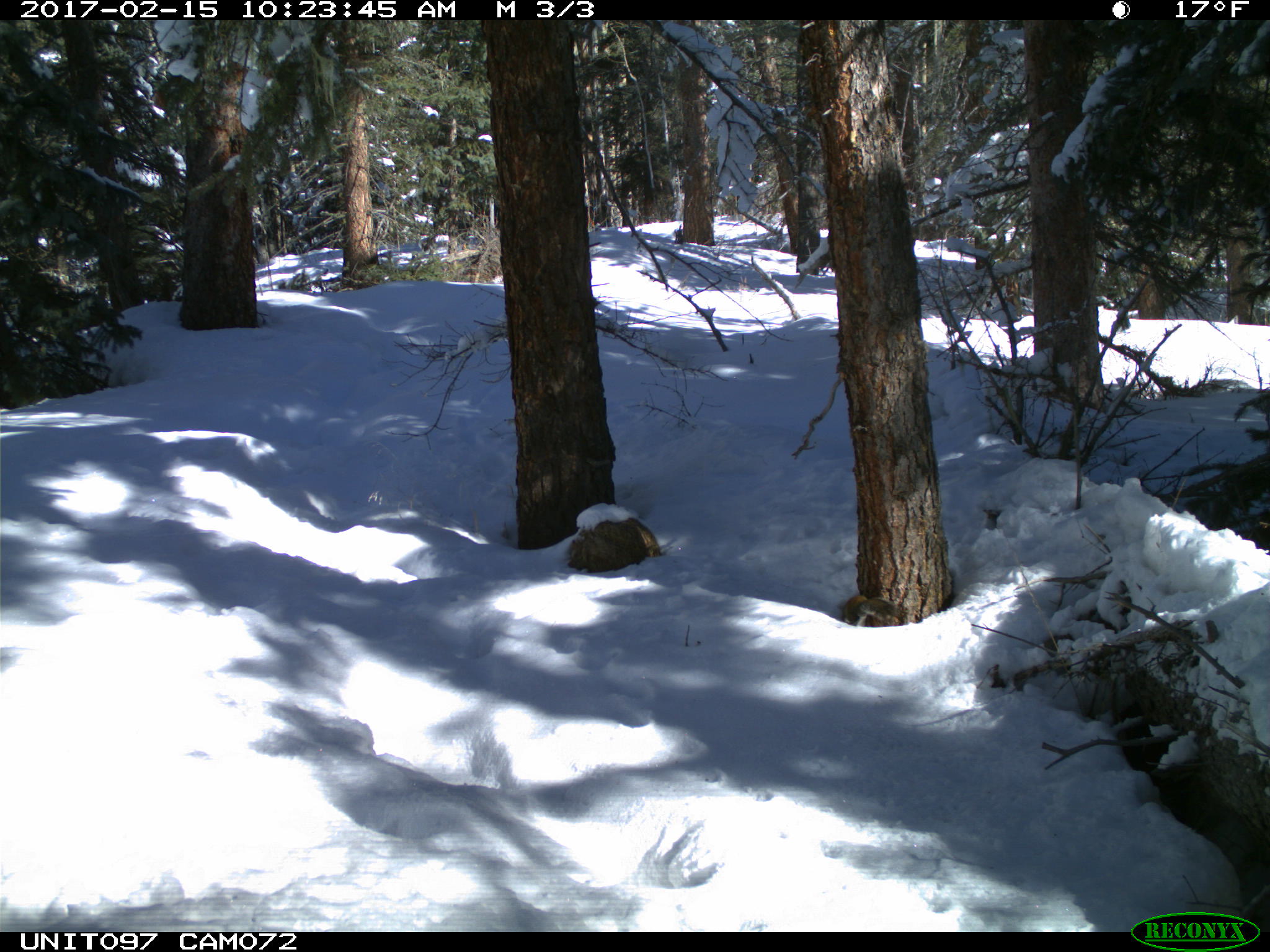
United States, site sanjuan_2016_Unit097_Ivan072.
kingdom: Animalia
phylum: Chordata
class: Mammalia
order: Rodentia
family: Sciuridae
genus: Tamiasciurus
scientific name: Tamiasciurus hudsonicus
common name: american red squirrel